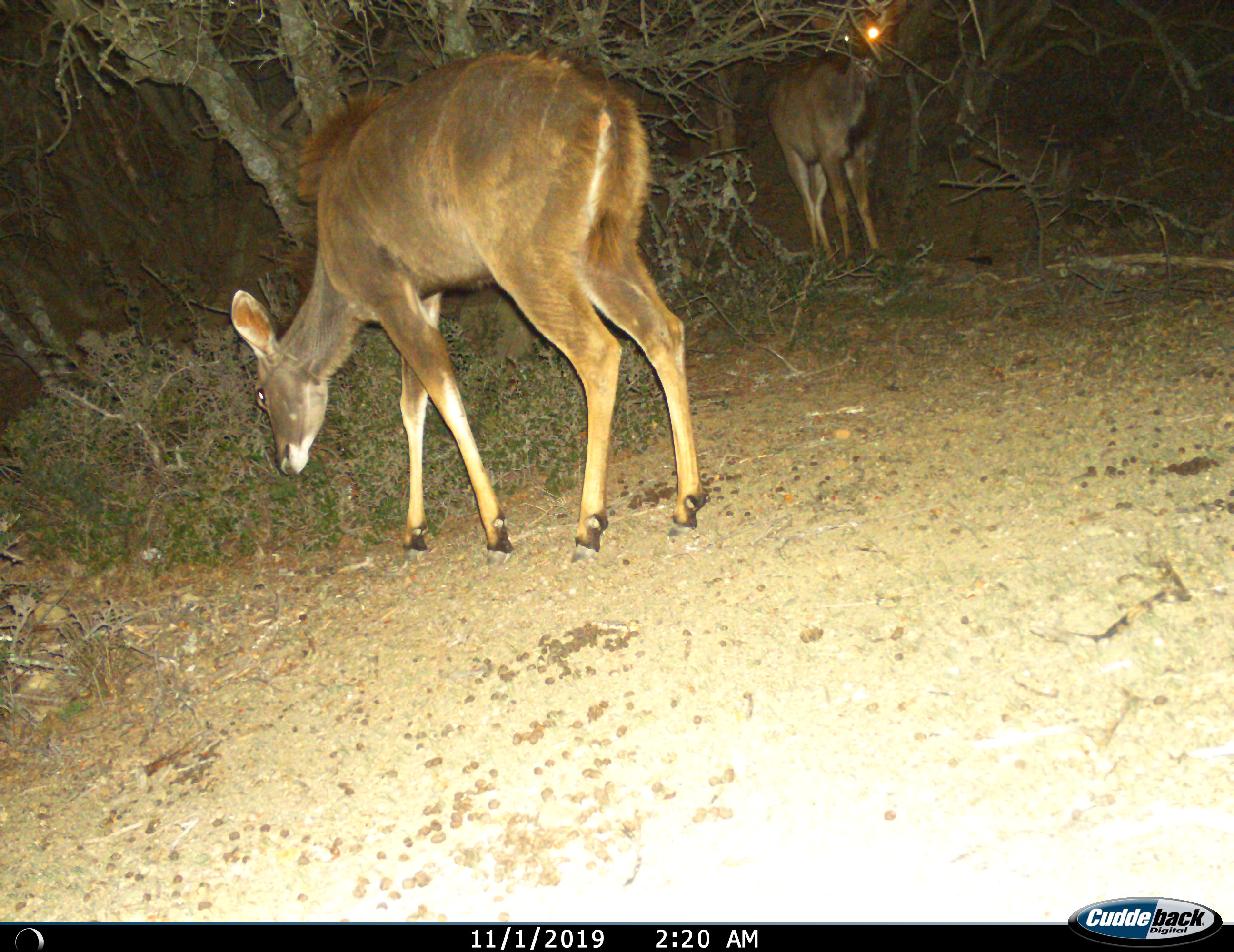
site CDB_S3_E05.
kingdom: Animalia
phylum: Chordata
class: Mammalia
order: Artiodactyla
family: Bovidae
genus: Tragelaphus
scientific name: Tragelaphus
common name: kudu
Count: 2.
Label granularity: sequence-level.